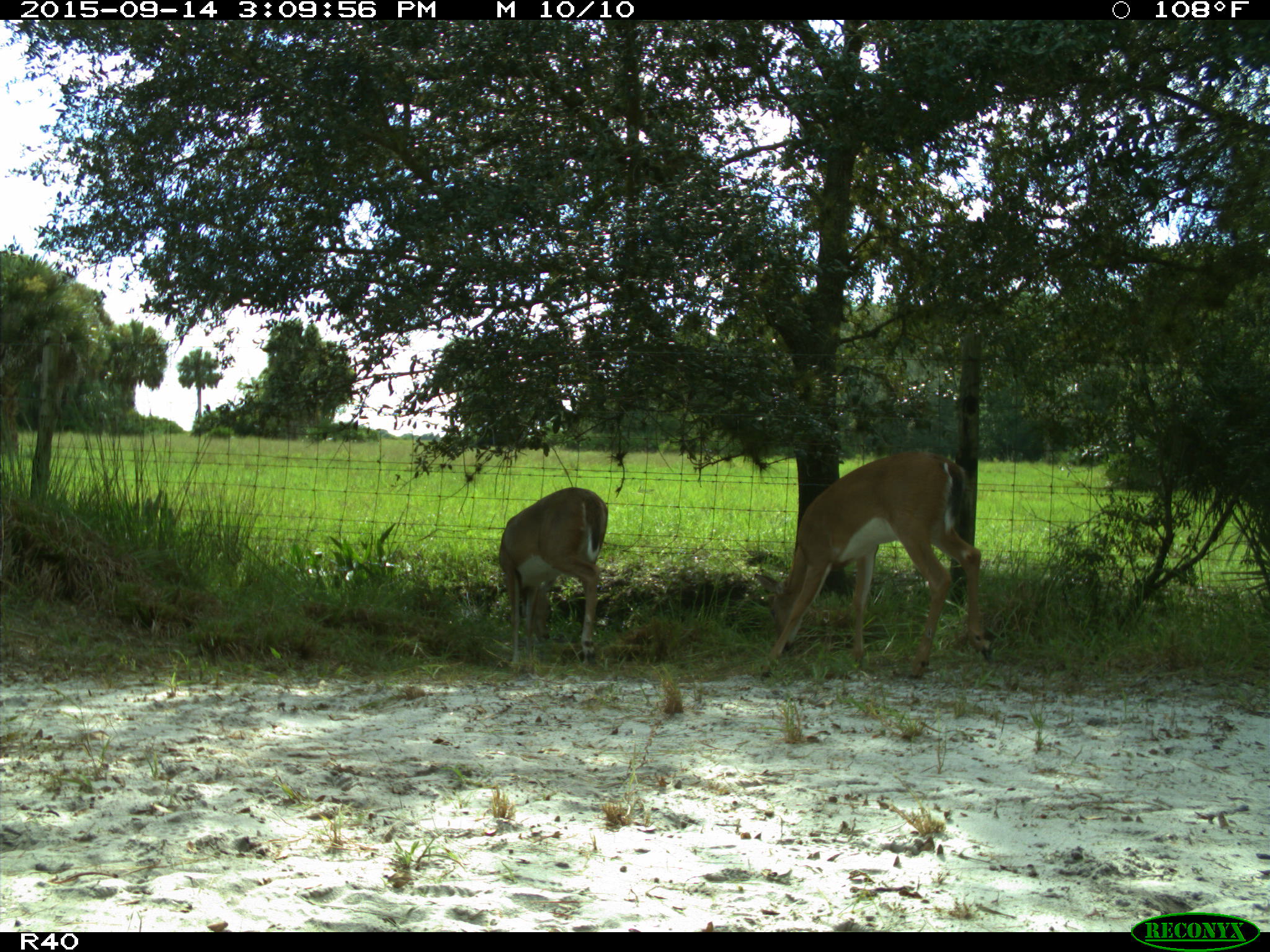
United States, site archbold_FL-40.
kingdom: Animalia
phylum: Chordata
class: Mammalia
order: Artiodactyla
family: Cervidae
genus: Odocoileus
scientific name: Odocoileus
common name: deer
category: unidentified deer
Unidentified deer (deer) (Odocoileus).